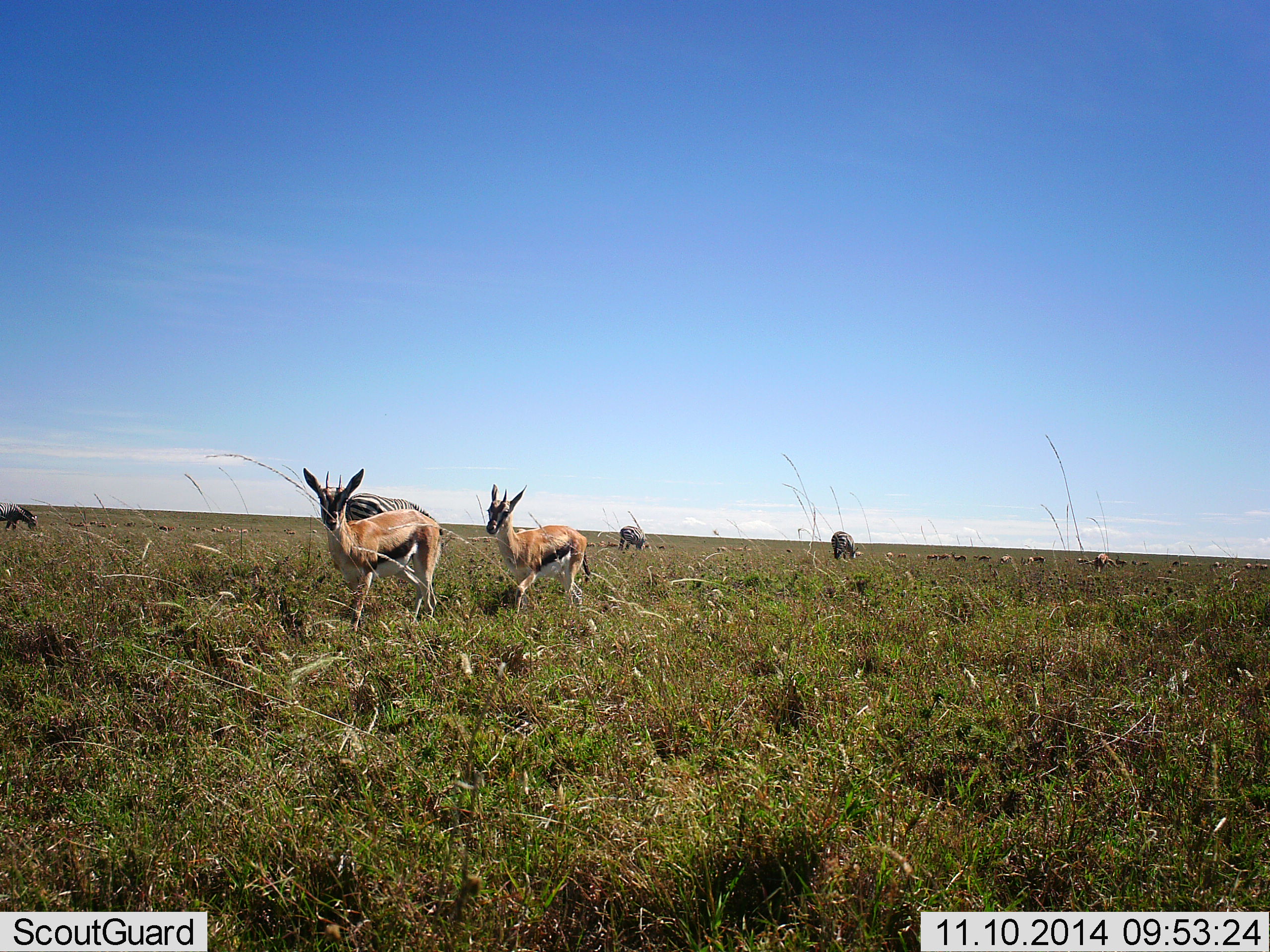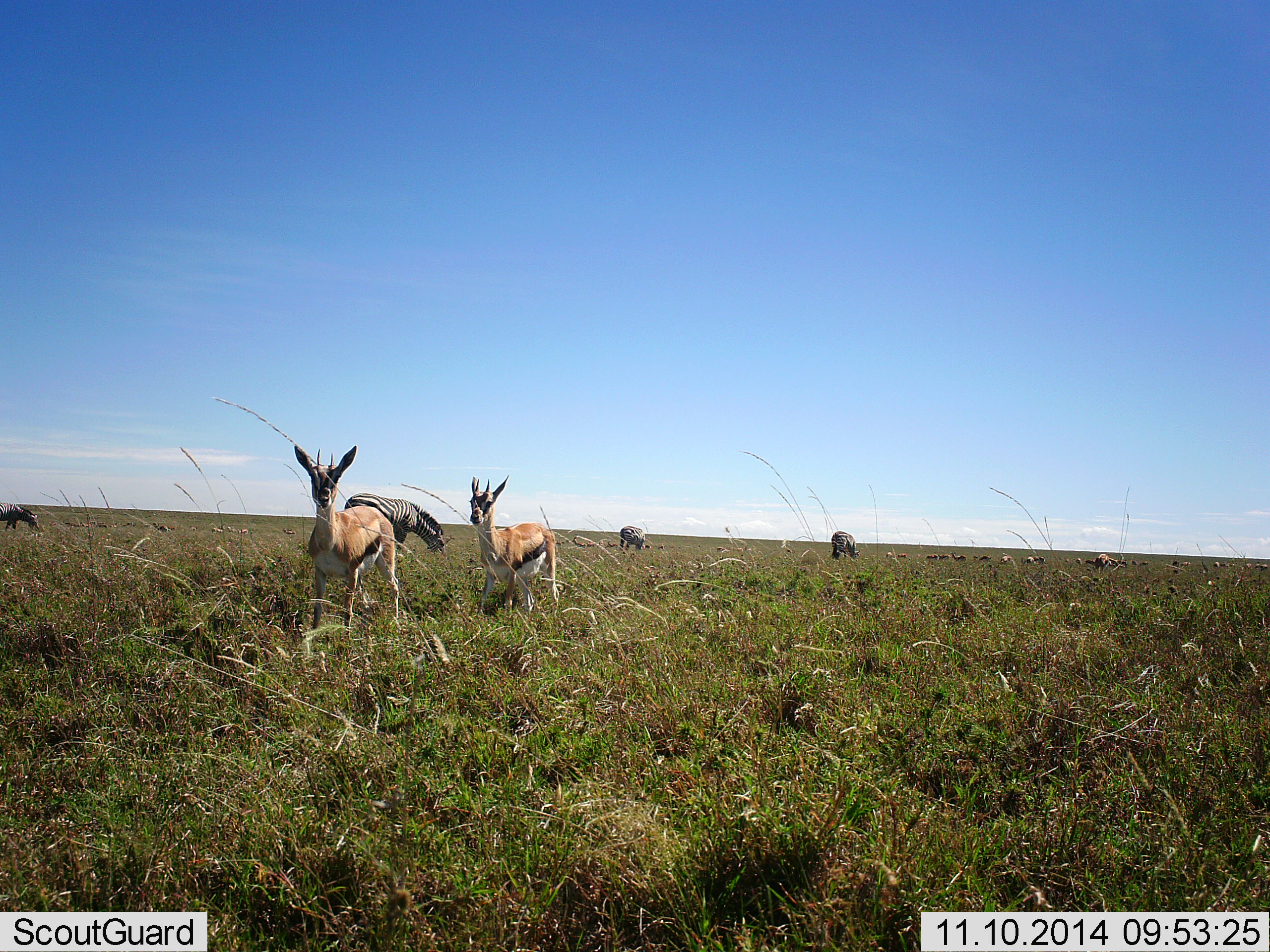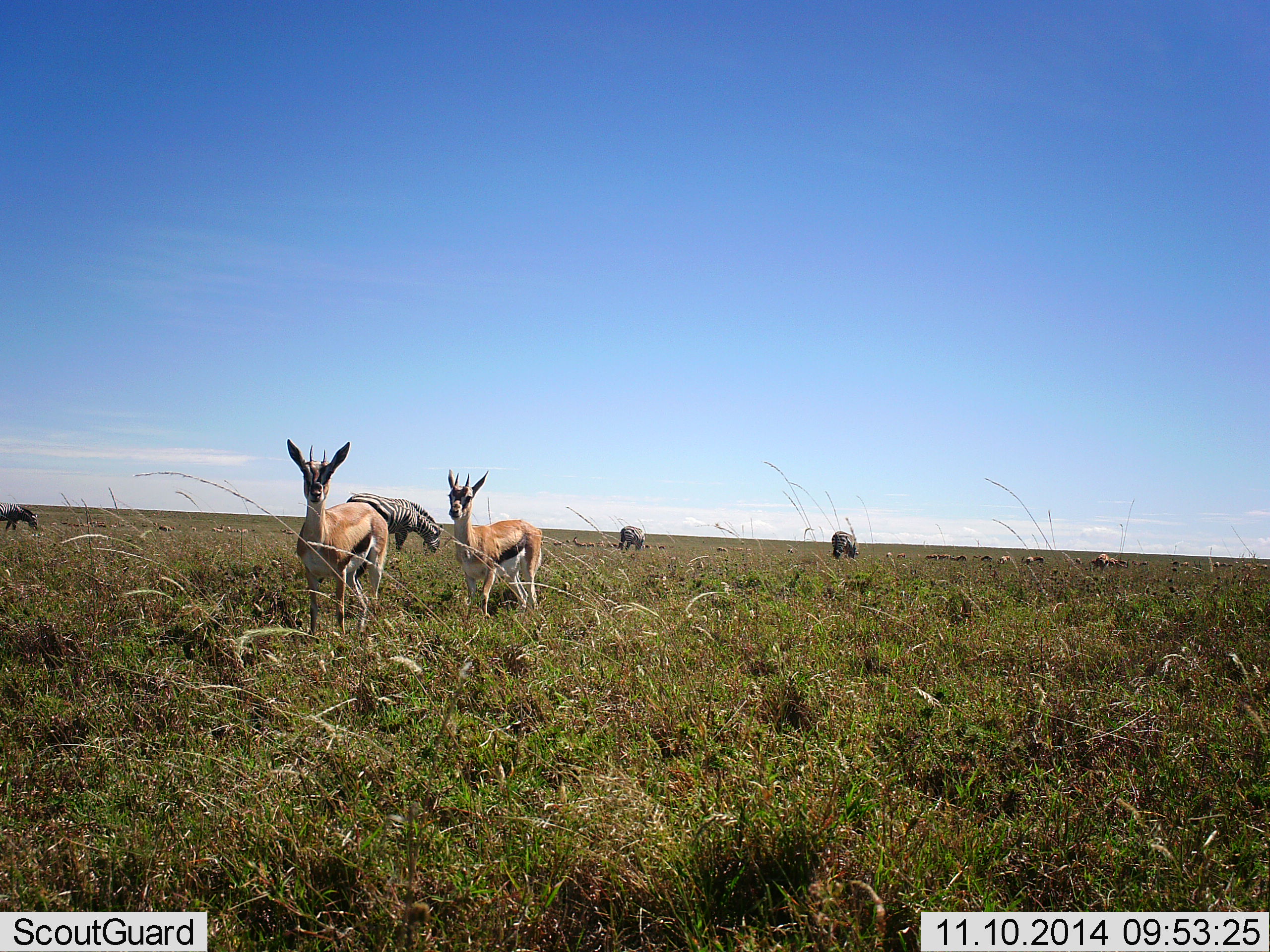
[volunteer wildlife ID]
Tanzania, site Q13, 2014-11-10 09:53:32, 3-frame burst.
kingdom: Animalia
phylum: Chordata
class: Mammalia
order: Artiodactyla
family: Bovidae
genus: Eudorcas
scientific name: Eudorcas thomsonii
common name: thomson's gazelle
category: gazellethomsons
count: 2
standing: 30%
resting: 0%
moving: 80%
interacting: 0%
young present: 0%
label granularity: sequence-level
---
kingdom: Animalia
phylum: Chordata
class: Mammalia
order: Perissodactyla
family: Equidae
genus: Equus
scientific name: Equus quagga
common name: plains zebra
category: zebra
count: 4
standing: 50%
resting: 0%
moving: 10%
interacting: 0%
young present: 0%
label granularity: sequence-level